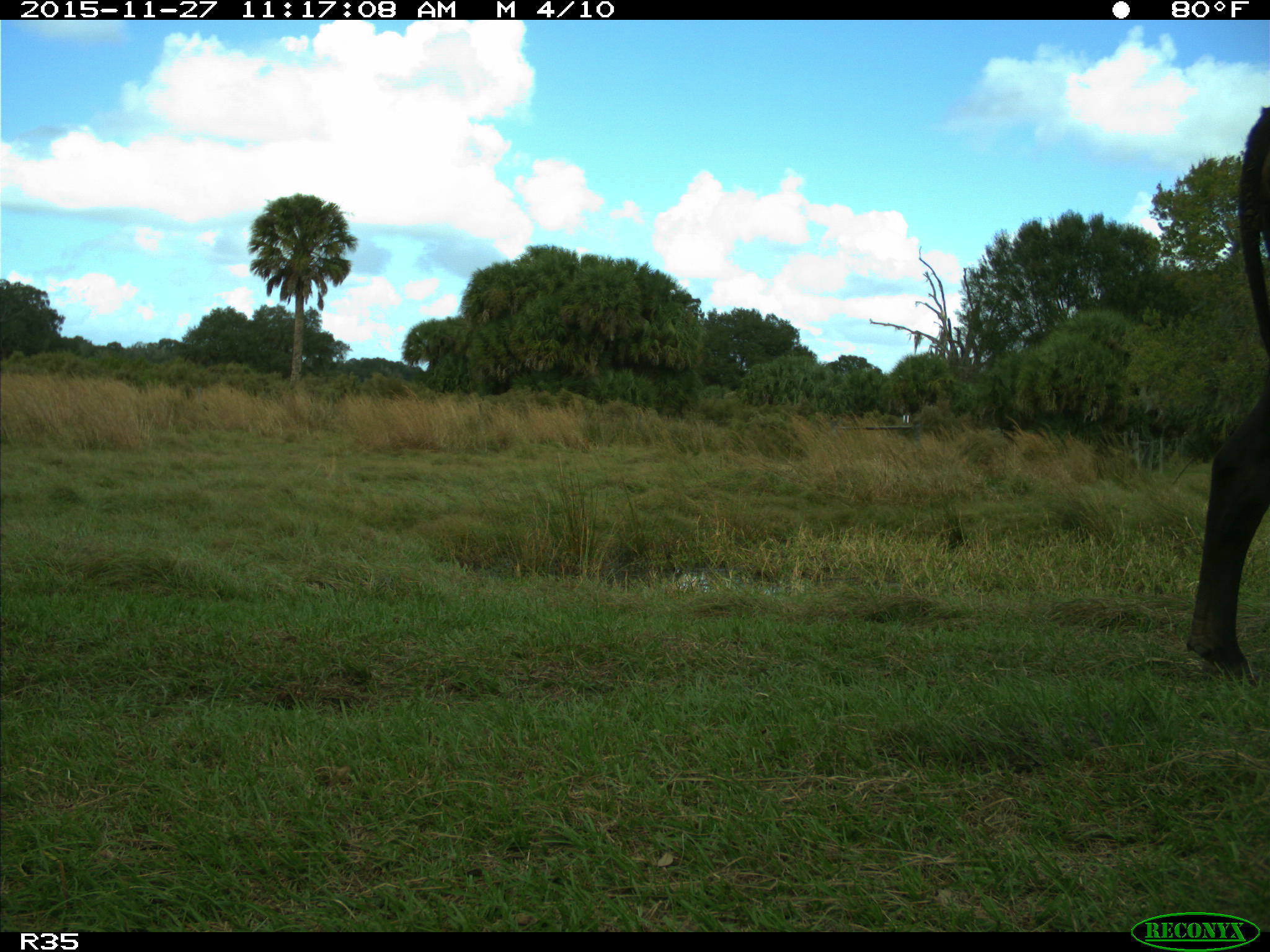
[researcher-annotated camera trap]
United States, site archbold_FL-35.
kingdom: Animalia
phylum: Chordata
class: Mammalia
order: Artiodactyla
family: Bovidae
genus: Bos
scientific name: Bos taurus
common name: domestic cow